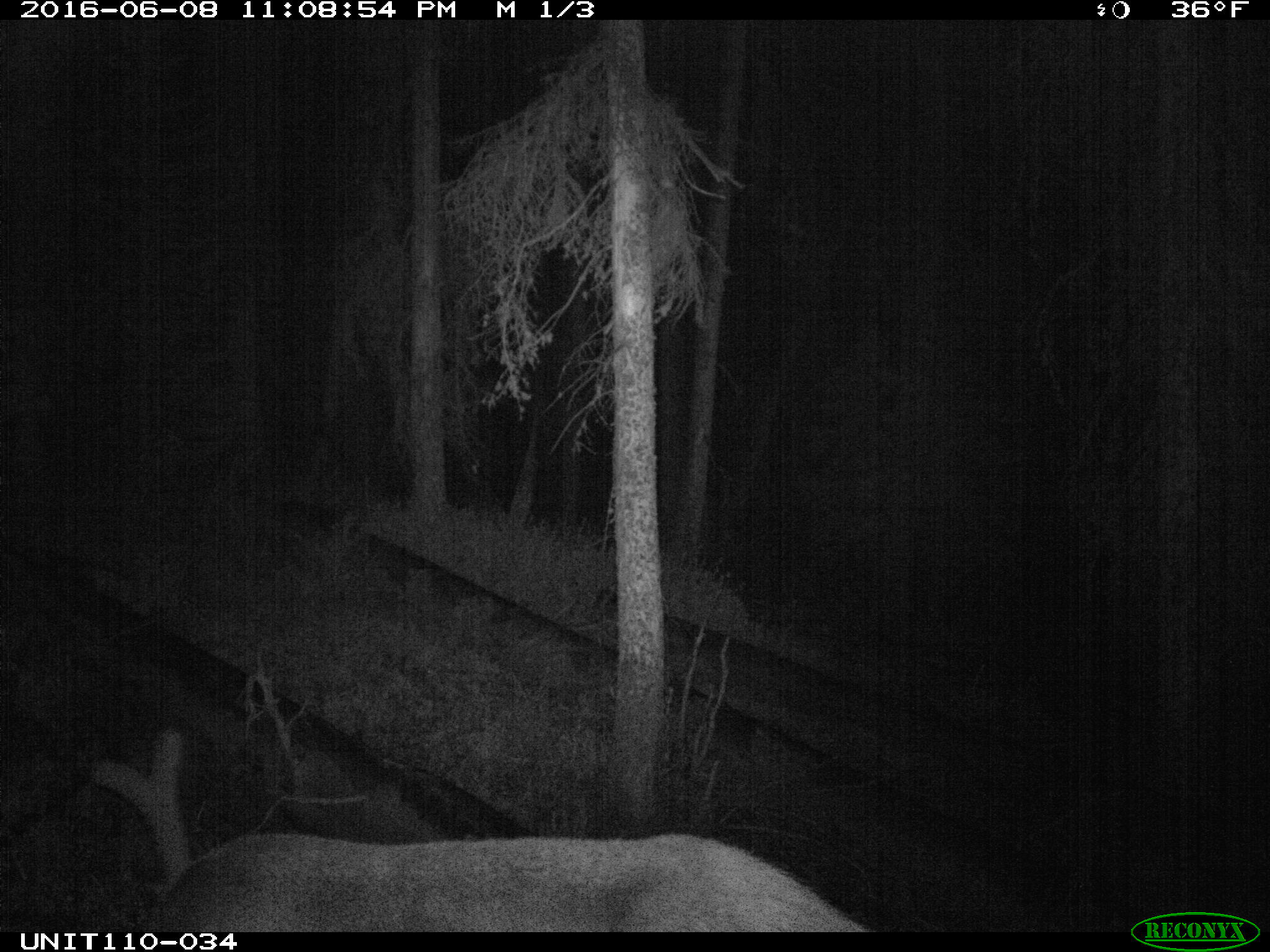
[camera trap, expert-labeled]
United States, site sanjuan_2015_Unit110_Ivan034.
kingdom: Animalia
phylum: Chordata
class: Mammalia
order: Artiodactyla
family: Cervidae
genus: Cervus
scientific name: Cervus elaphus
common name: red deer